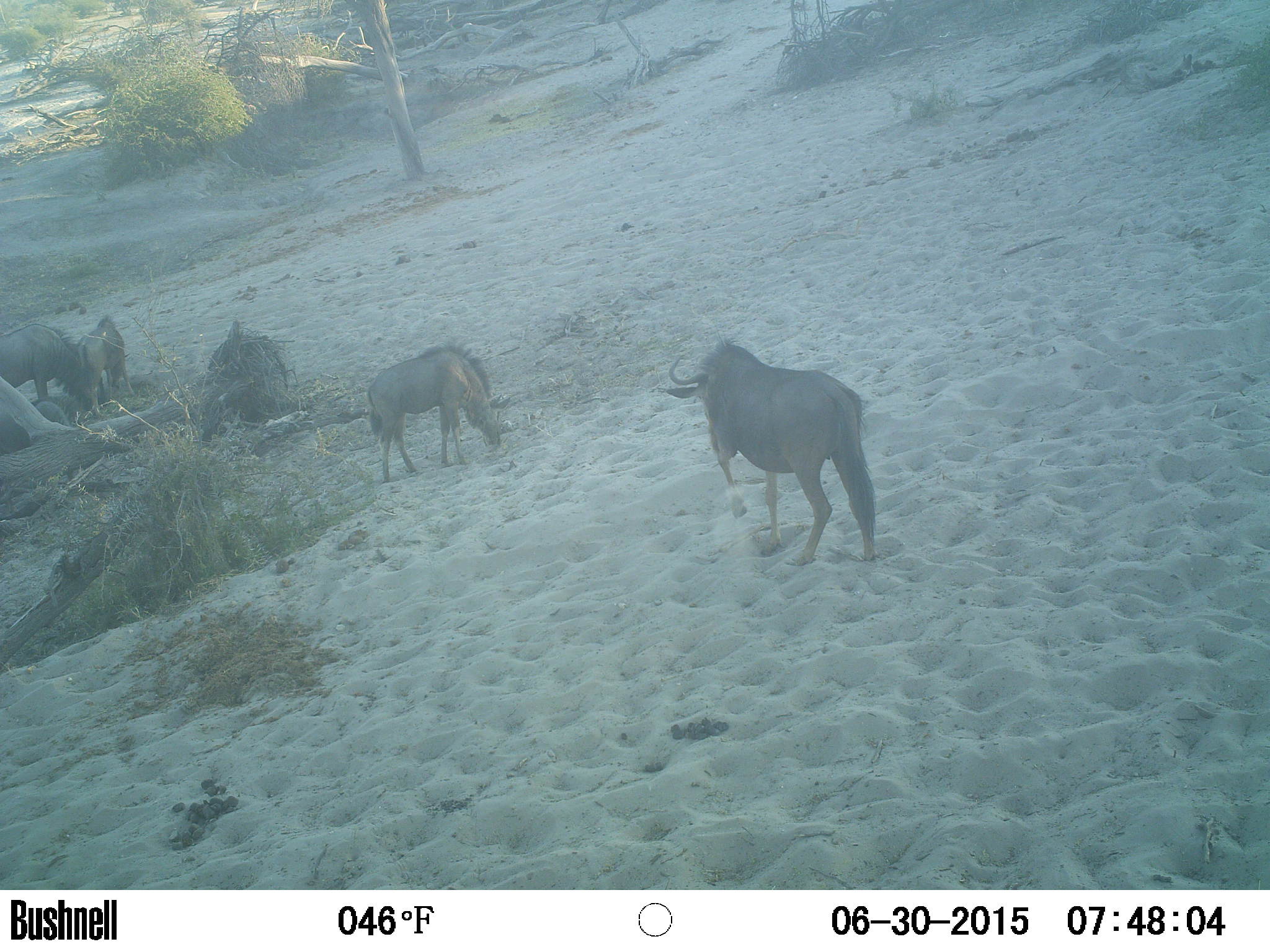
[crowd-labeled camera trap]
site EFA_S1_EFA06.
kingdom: Animalia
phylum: Chordata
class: Mammalia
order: Artiodactyla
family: Bovidae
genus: Connochaetes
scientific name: Connochaetes taurinus taurinus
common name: blue wildebeest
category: wildebeestblue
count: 4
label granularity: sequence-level